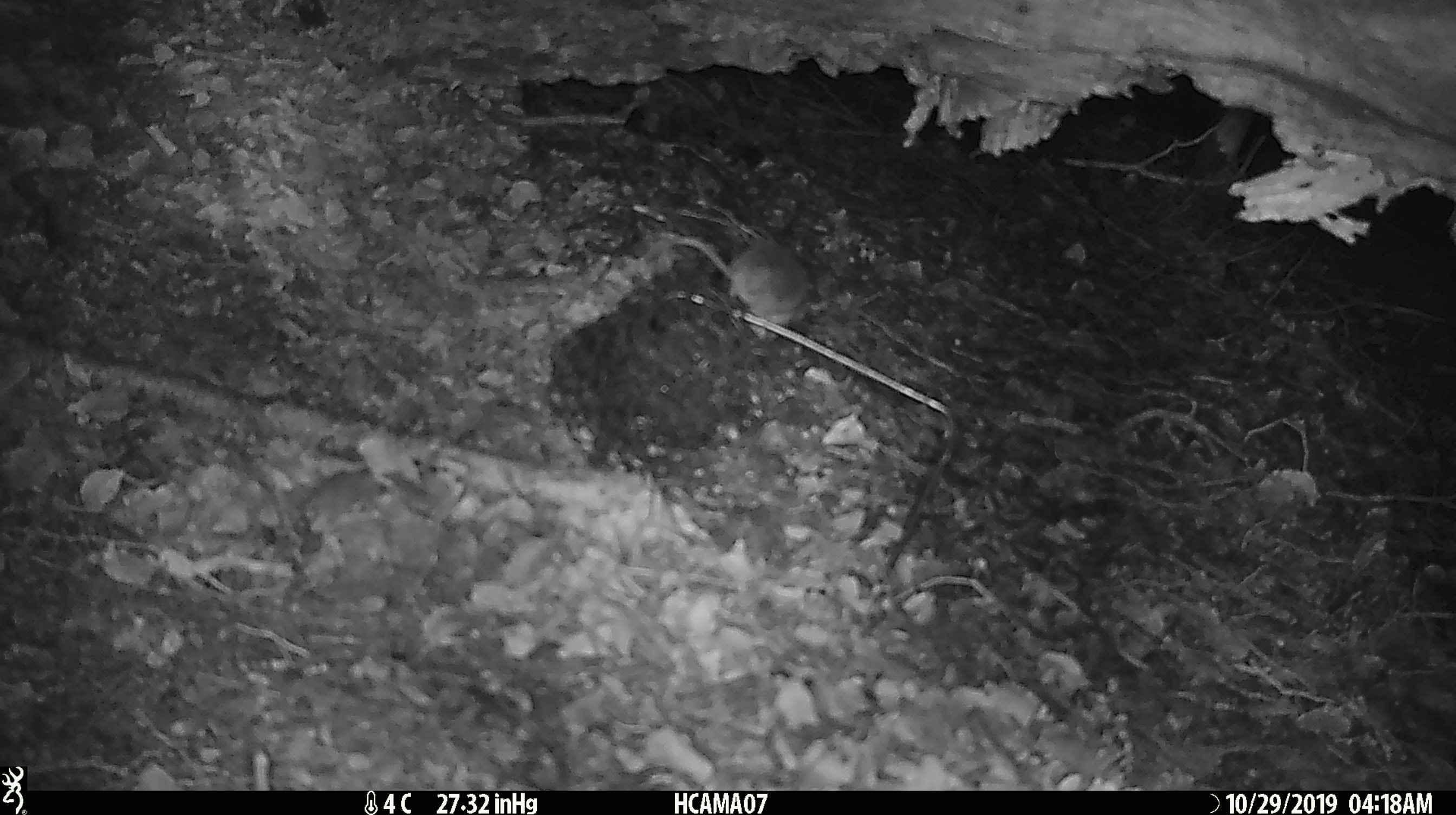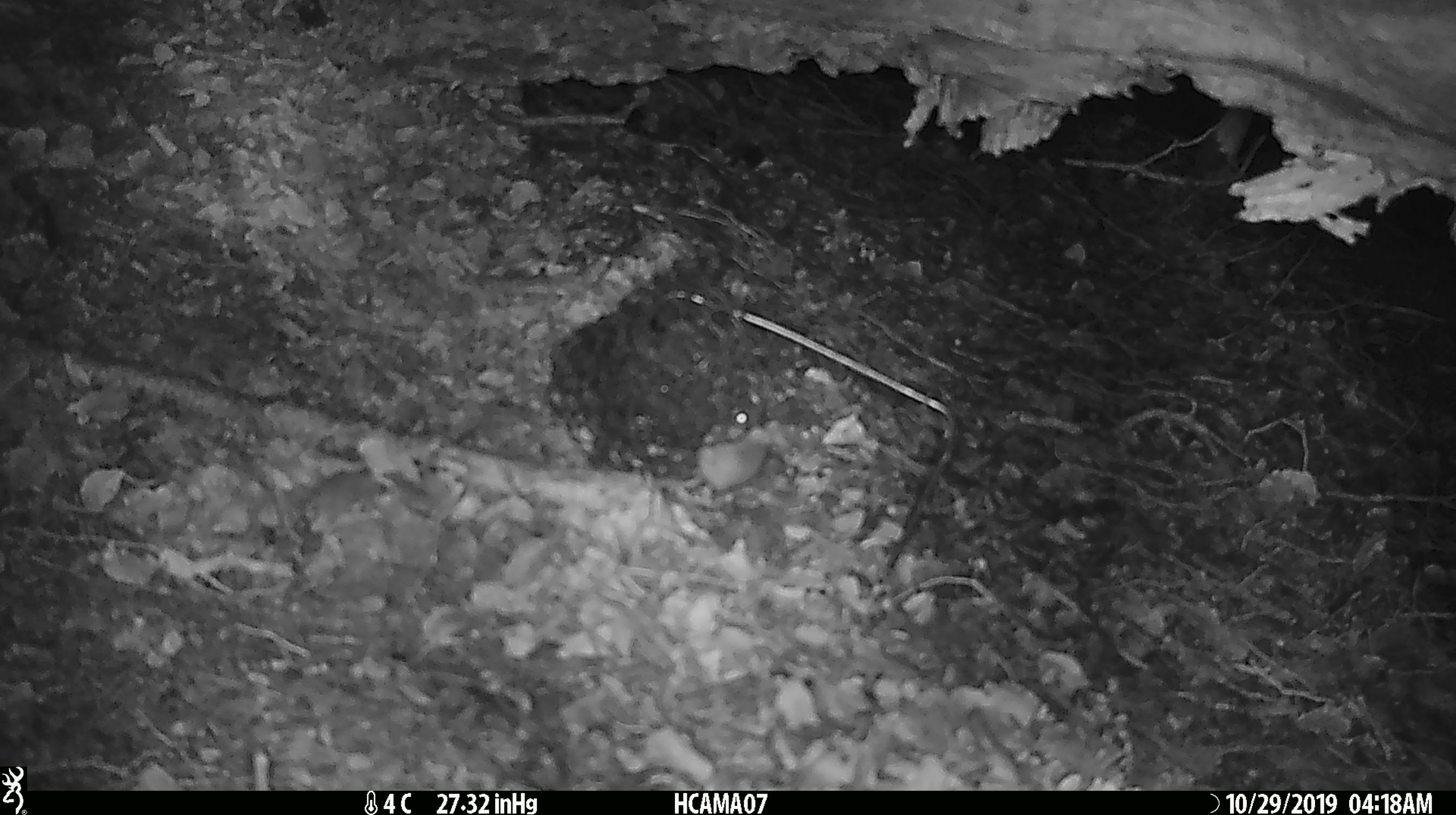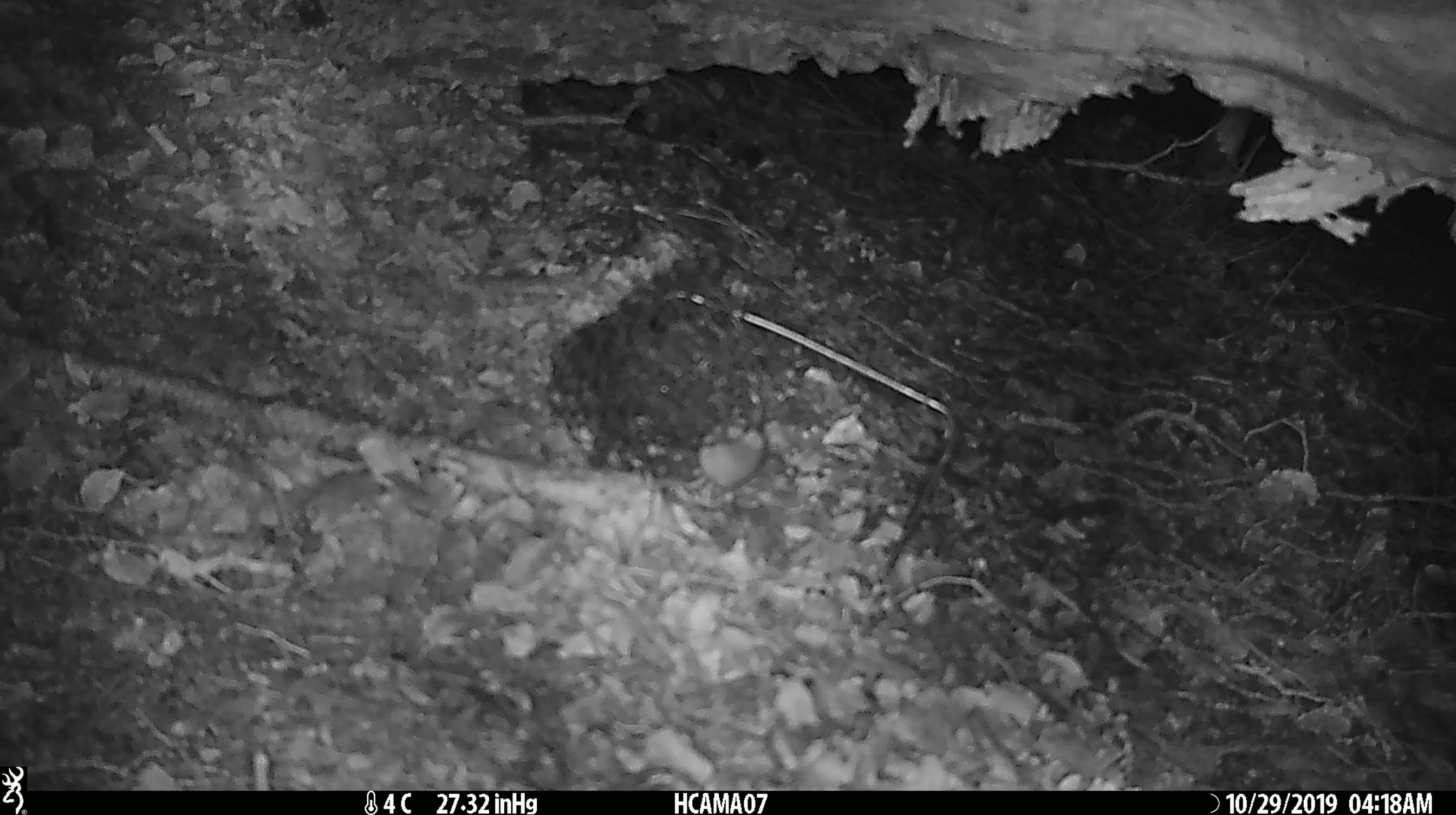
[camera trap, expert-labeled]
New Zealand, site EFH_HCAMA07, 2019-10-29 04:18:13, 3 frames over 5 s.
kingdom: Animalia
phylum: Chordata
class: Mammalia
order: Rodentia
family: Muridae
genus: Mus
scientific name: Mus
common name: mouse